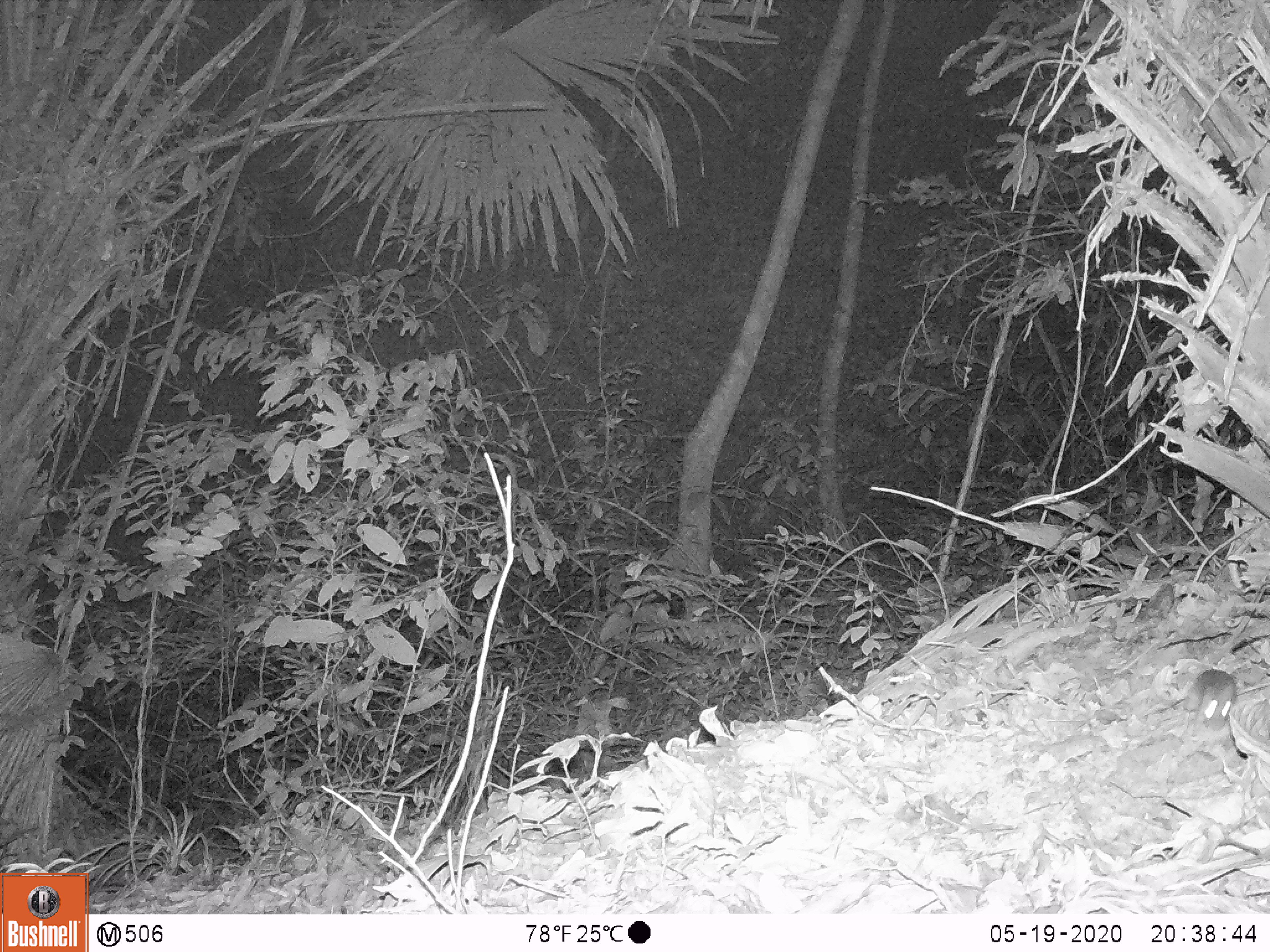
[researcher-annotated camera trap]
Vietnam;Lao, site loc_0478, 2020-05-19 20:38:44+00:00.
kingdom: Animalia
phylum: Chordata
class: Mammalia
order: Rodentia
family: Muridae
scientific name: Muridae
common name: old-world mice and rats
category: unidentified murid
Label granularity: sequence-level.